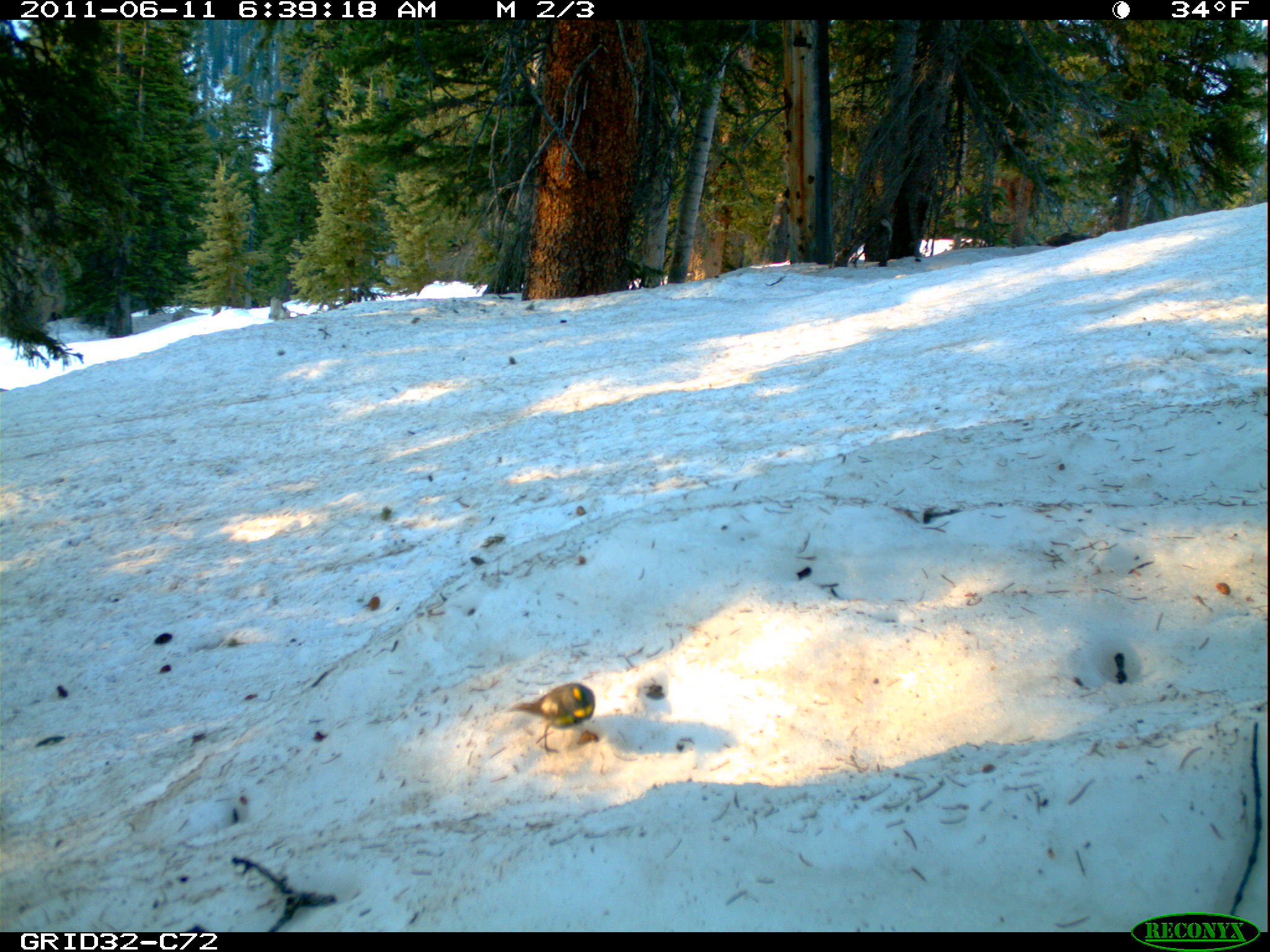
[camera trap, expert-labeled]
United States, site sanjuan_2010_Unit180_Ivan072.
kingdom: Animalia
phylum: Chordata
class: Aves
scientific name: Aves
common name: birds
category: unidentified bird